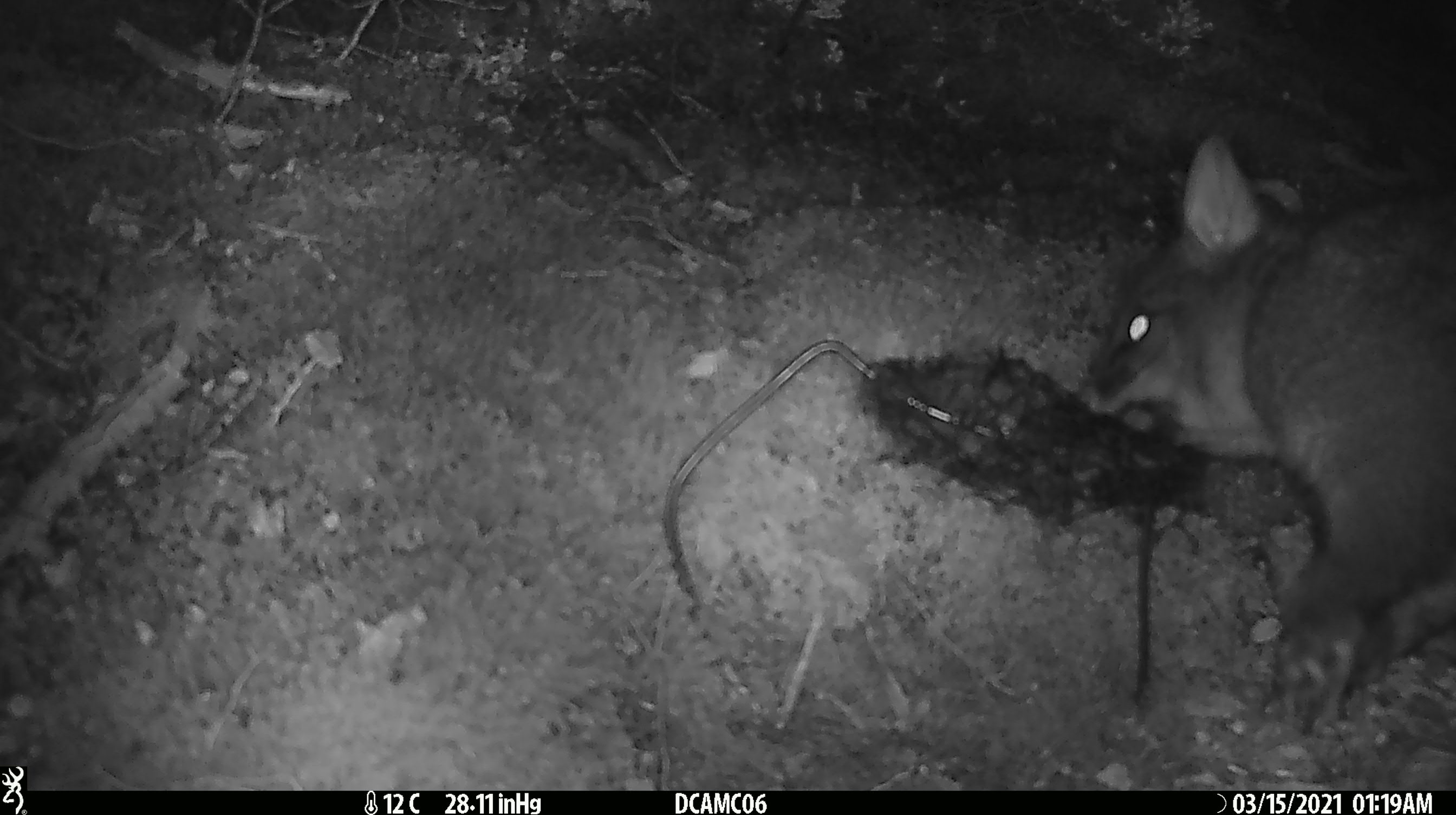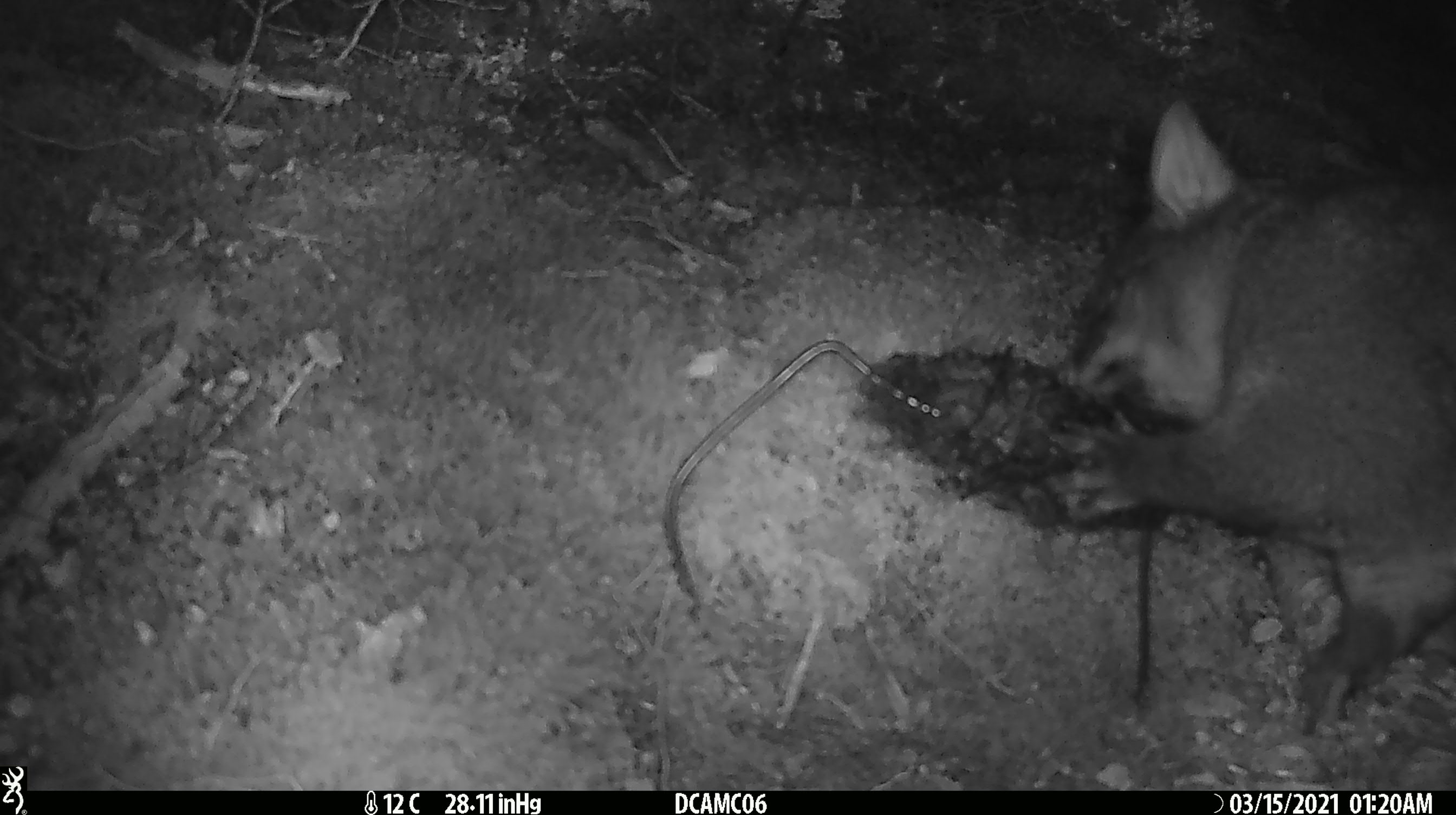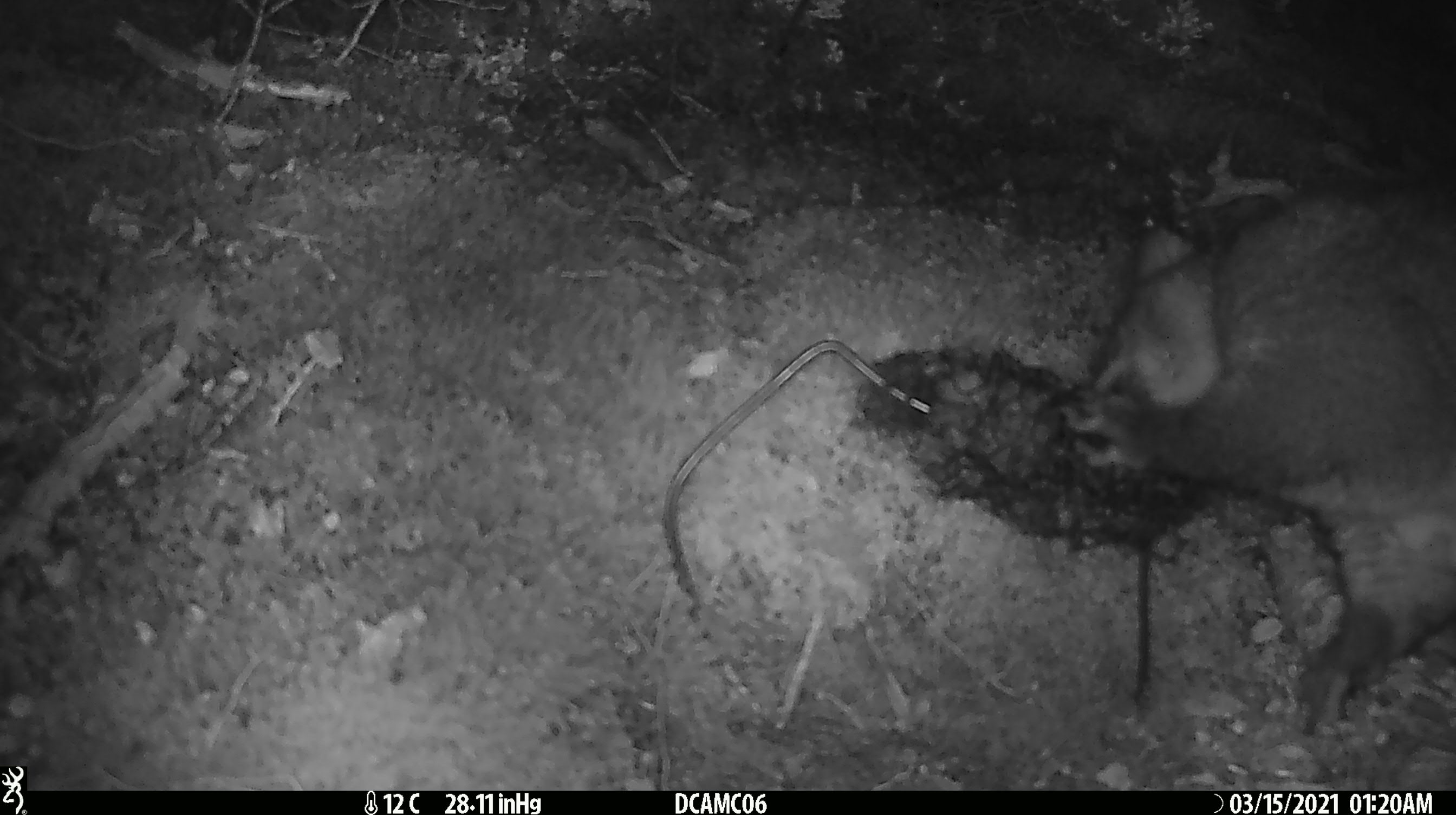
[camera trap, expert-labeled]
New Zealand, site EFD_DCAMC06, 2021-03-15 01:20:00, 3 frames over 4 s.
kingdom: Animalia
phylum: Chordata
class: Mammalia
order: Diprotodontia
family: Phalangeridae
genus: Trichosurus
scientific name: Trichosurus vulpecula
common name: common brushtail possum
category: possum